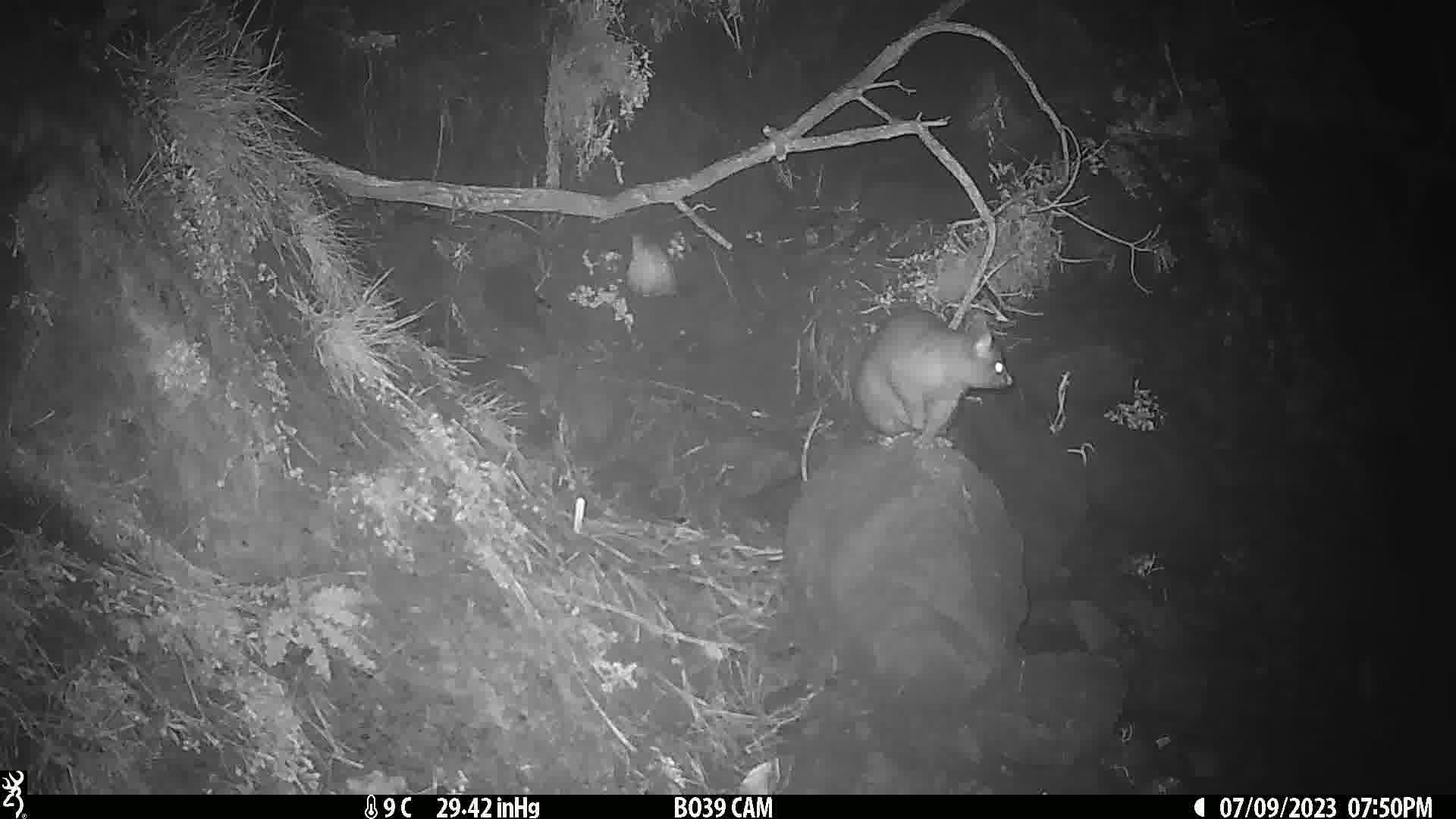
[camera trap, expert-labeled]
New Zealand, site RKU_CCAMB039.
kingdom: Animalia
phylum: Chordata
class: Mammalia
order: Diprotodontia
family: Phalangeridae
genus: Trichosurus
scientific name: Trichosurus vulpecula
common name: common brushtail possum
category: possum